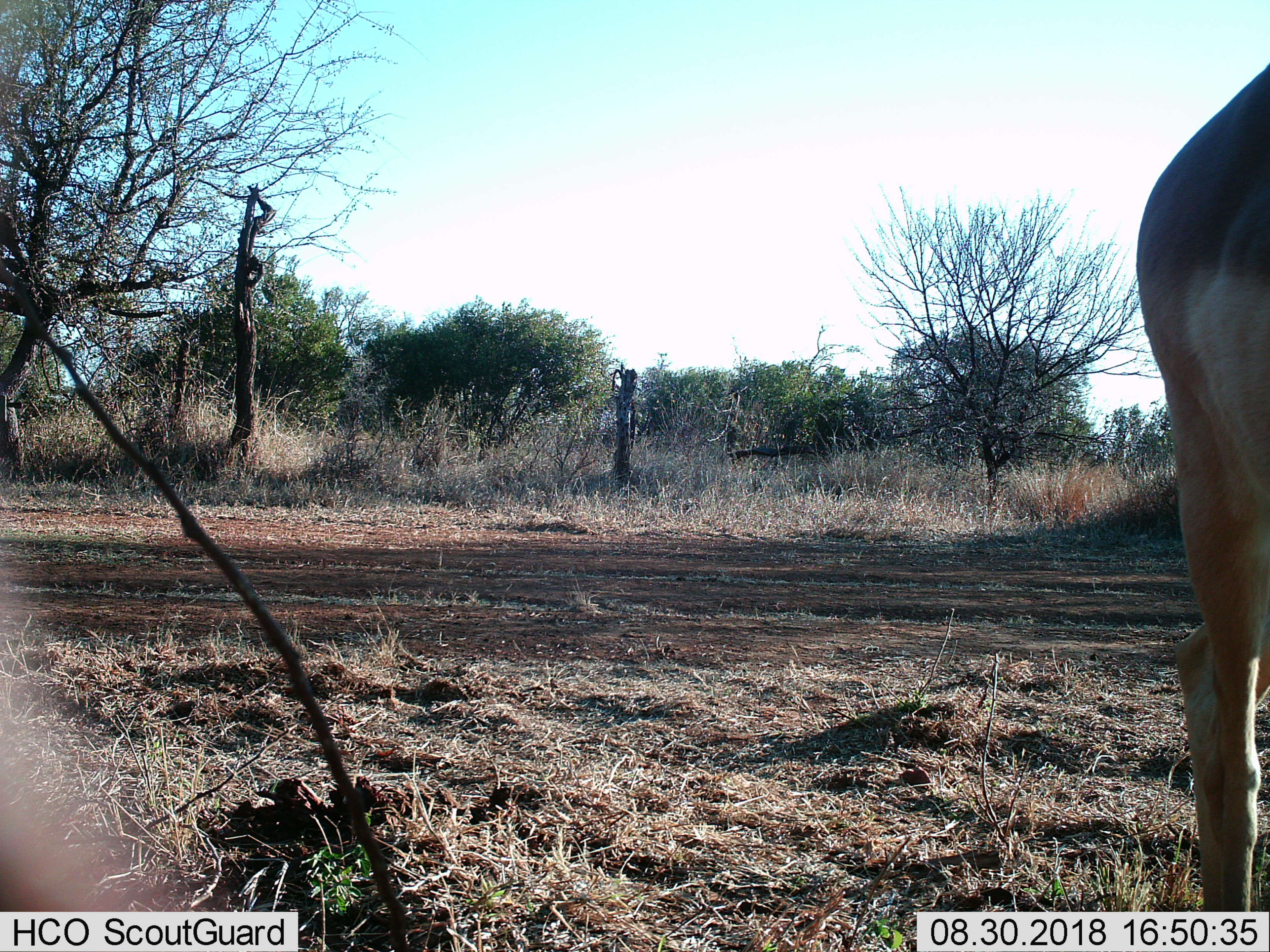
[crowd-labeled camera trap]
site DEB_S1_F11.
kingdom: Animalia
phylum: Chordata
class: Mammalia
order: Artiodactyla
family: Bovidae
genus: Aepyceros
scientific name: Aepyceros melampus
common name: impala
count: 1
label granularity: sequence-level